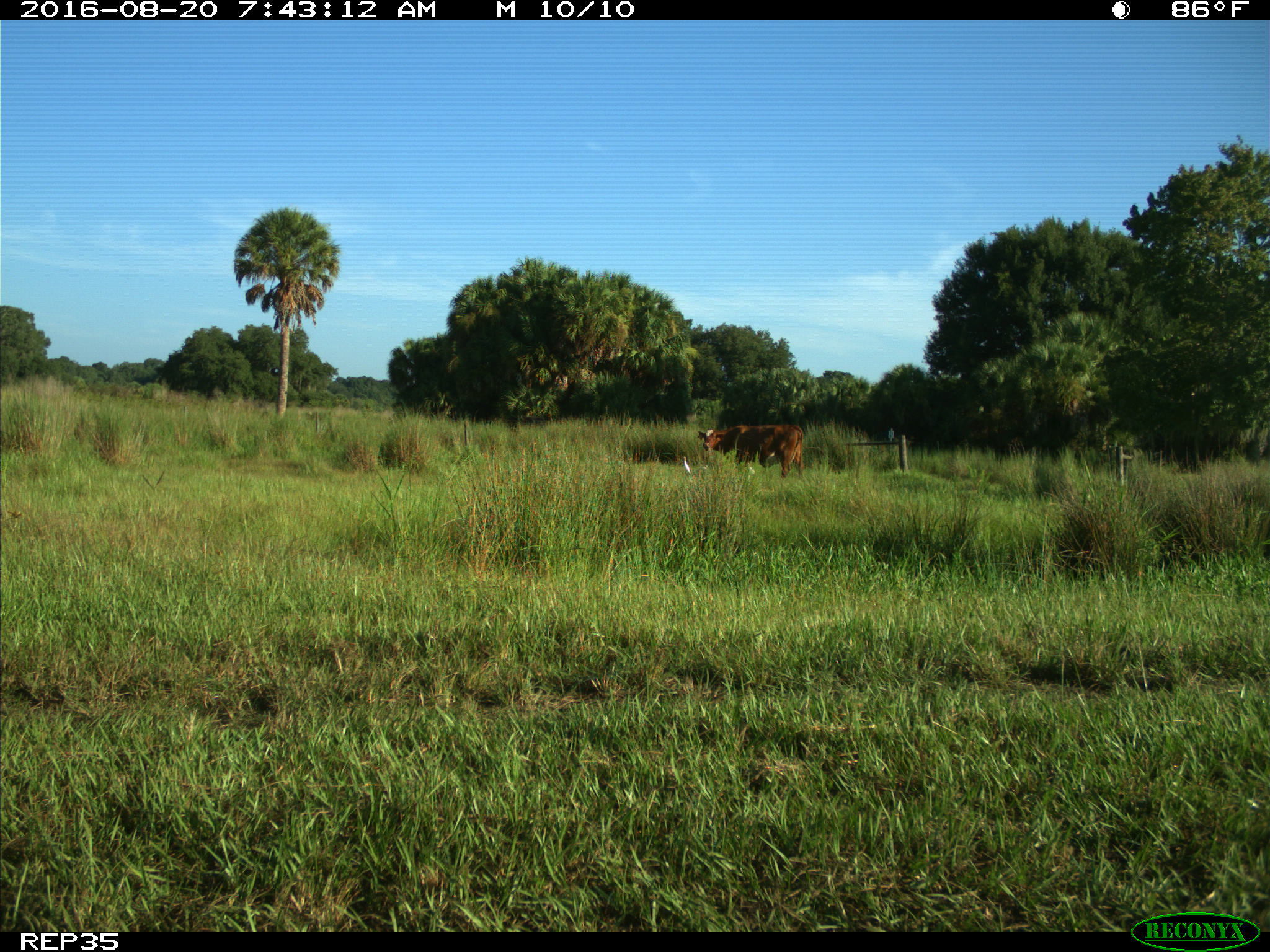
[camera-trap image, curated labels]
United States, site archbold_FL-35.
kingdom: Animalia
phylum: Chordata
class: Mammalia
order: Artiodactyla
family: Bovidae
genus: Bos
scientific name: Bos taurus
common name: domestic cow